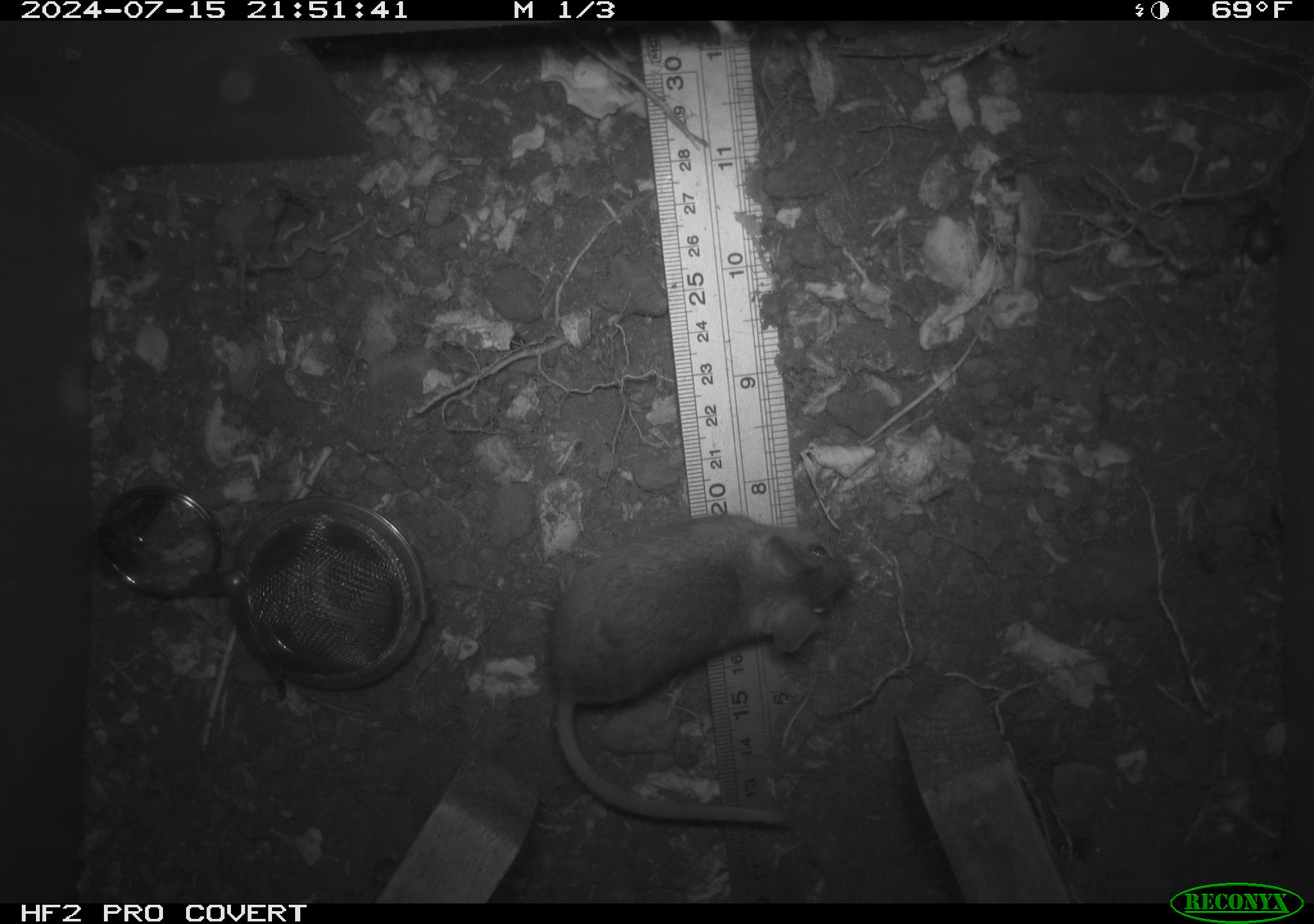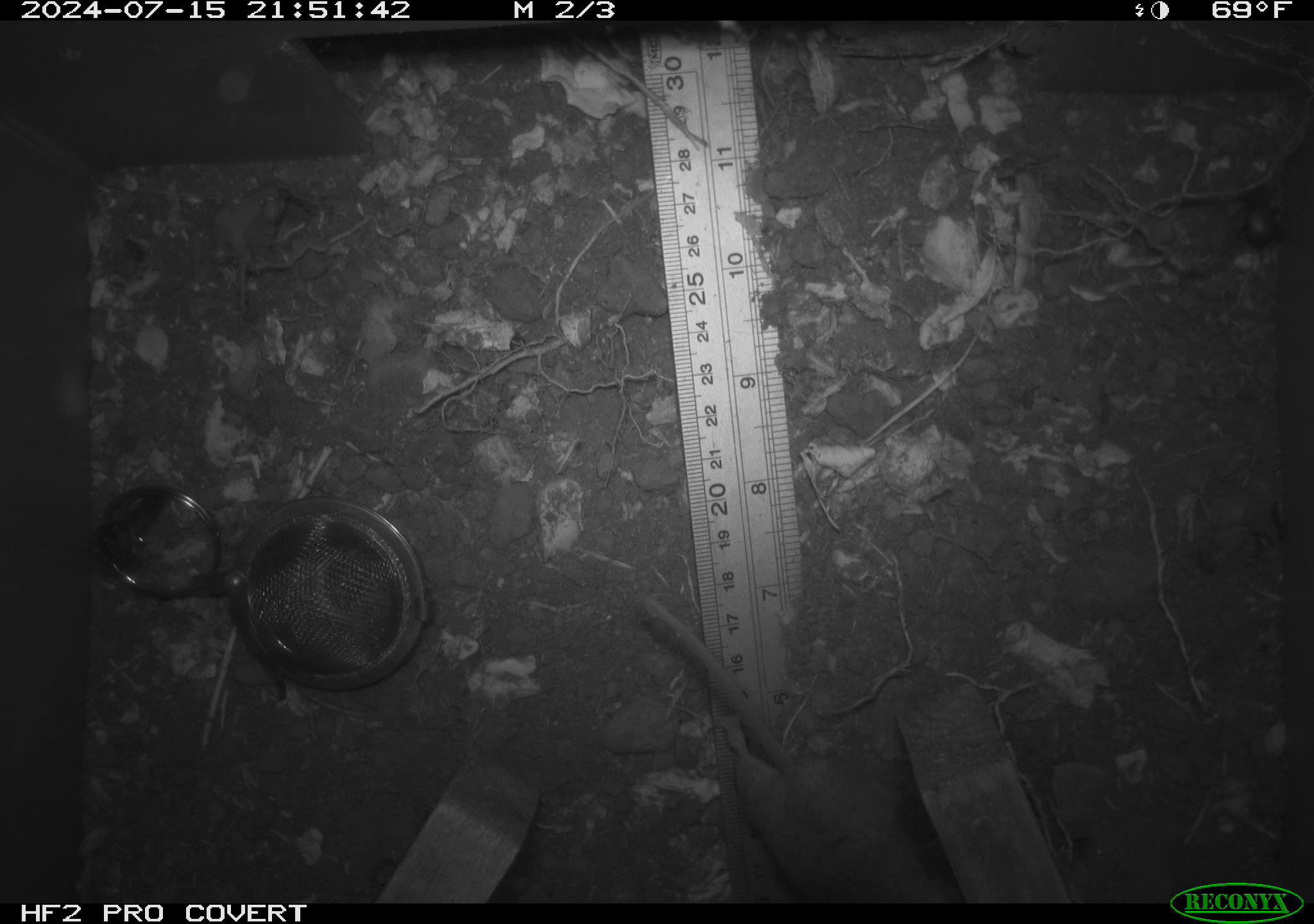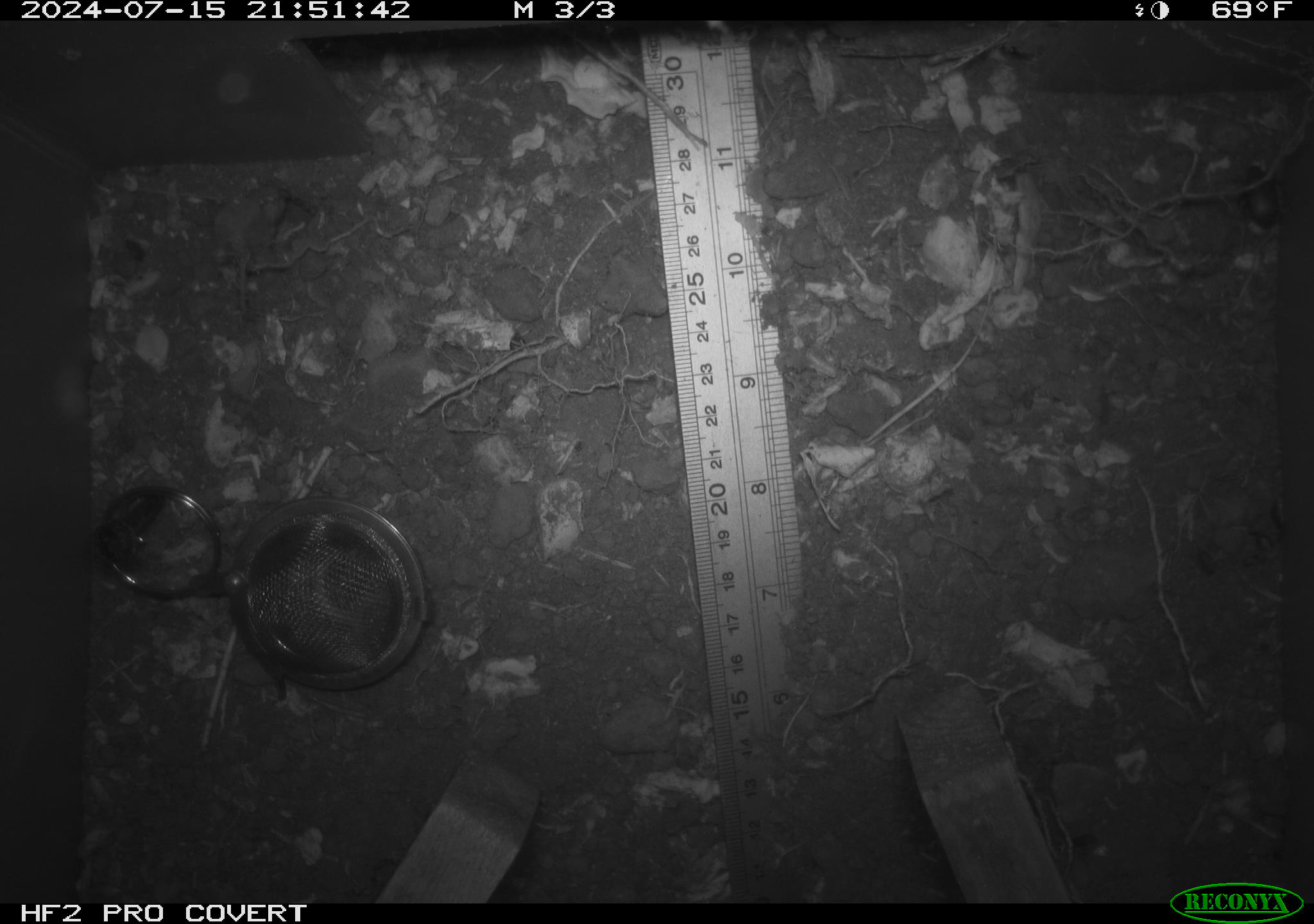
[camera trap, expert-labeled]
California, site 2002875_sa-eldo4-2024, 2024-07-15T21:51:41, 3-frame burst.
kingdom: Animalia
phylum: Chordata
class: Mammalia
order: Rodentia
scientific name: Rodentia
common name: rodent